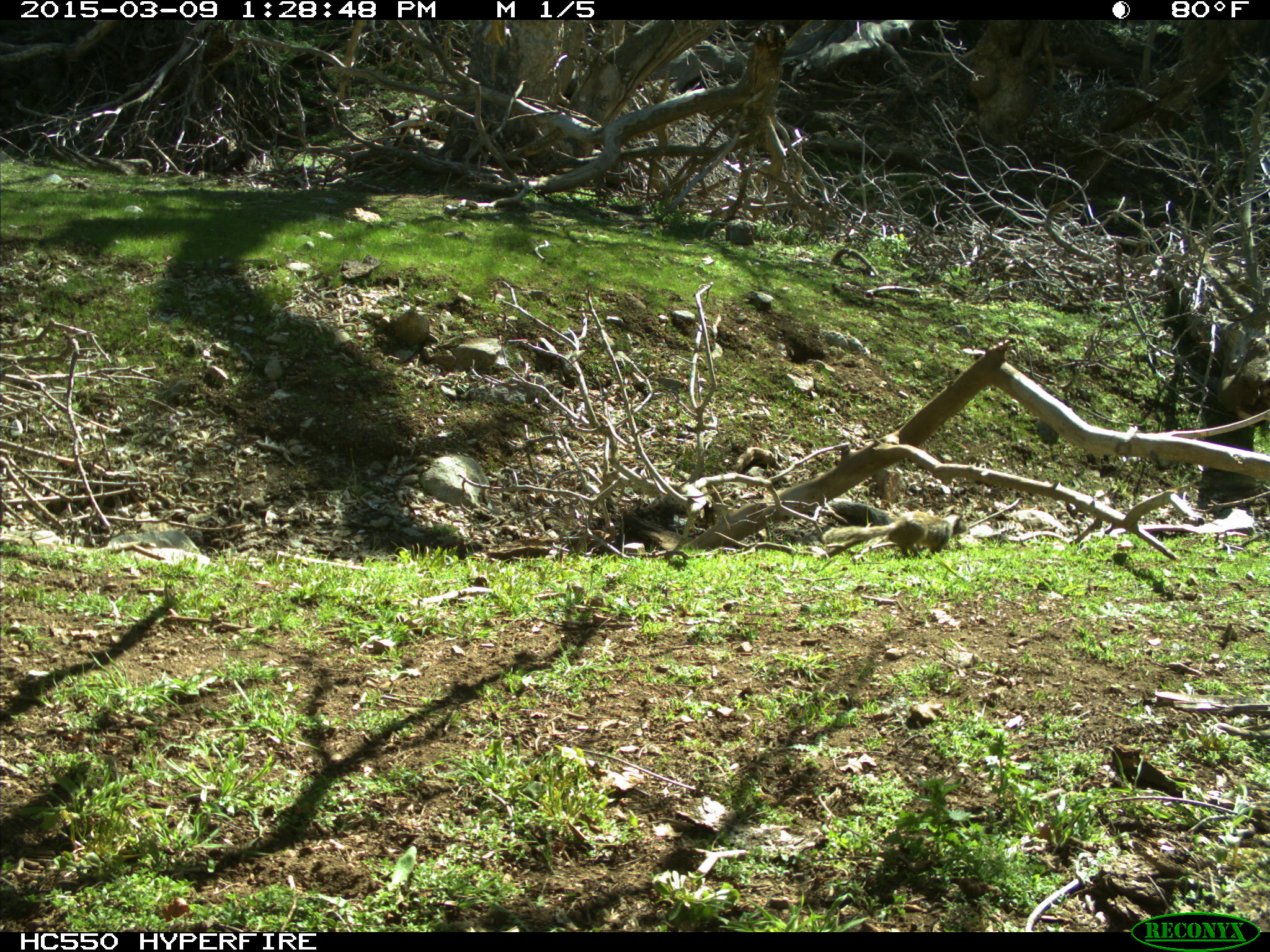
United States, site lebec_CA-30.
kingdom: Animalia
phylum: Chordata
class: Mammalia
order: Rodentia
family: Sciuridae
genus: Otospermophilus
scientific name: Otospermophilus beecheyi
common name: california ground squirrel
Otospermophilus beecheyi (california ground squirrel).